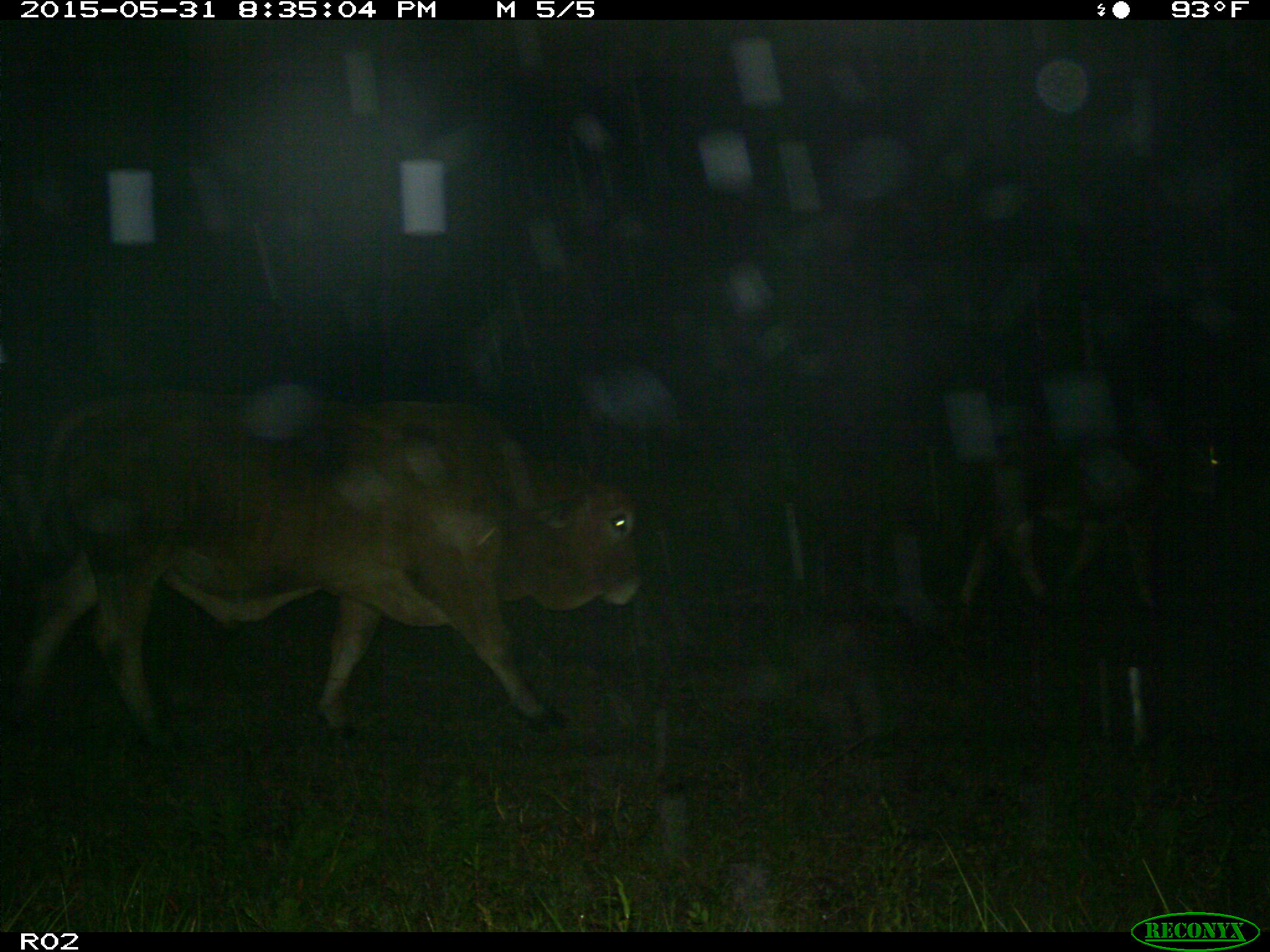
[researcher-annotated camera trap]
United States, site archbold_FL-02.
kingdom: Animalia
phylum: Chordata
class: Mammalia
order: Artiodactyla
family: Bovidae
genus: Bos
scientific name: Bos taurus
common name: domestic cow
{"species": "Bos taurus (domestic cow)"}